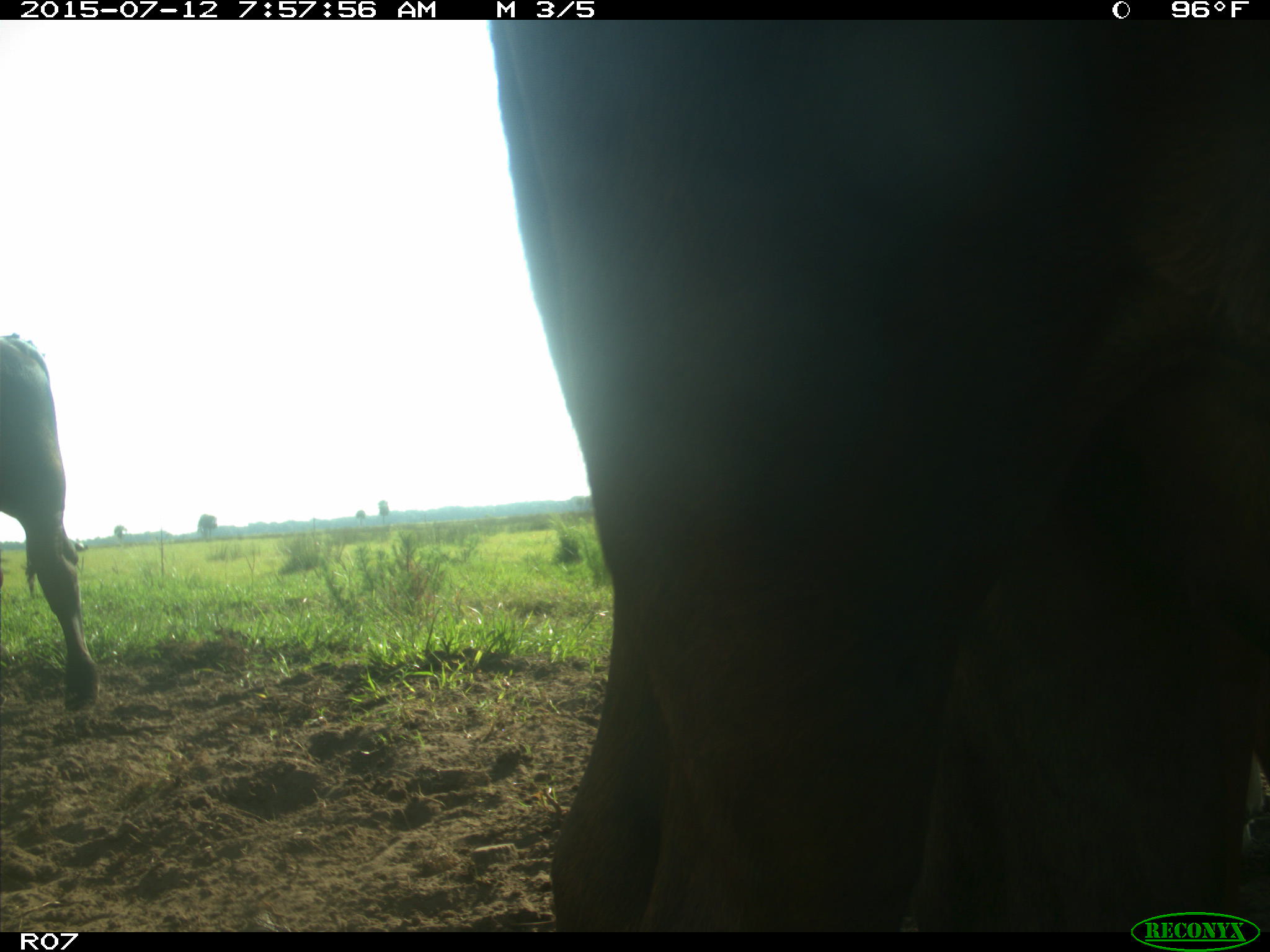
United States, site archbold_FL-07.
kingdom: Animalia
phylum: Chordata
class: Mammalia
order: Artiodactyla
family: Bovidae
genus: Bos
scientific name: Bos taurus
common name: domestic cow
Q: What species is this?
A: Bos taurus (domestic cow).